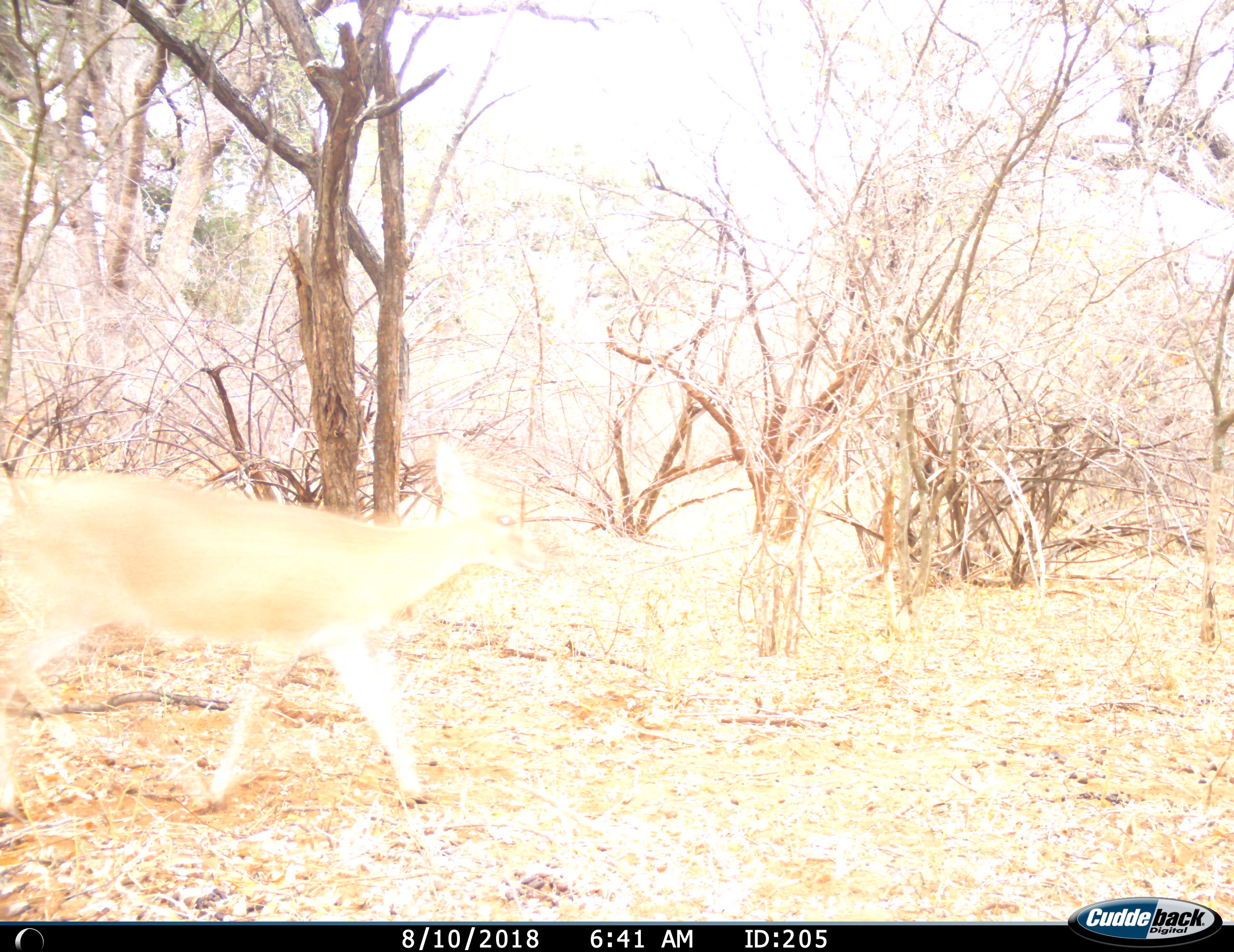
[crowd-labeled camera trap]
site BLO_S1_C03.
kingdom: Animalia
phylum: Chordata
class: Mammalia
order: Artiodactyla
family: Bovidae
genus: Sylvicapra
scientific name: Sylvicapra grimmia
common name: common duiker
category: duikercommongrey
Duikercommongrey (common duiker) (Sylvicapra grimmia), count 1. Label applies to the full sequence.